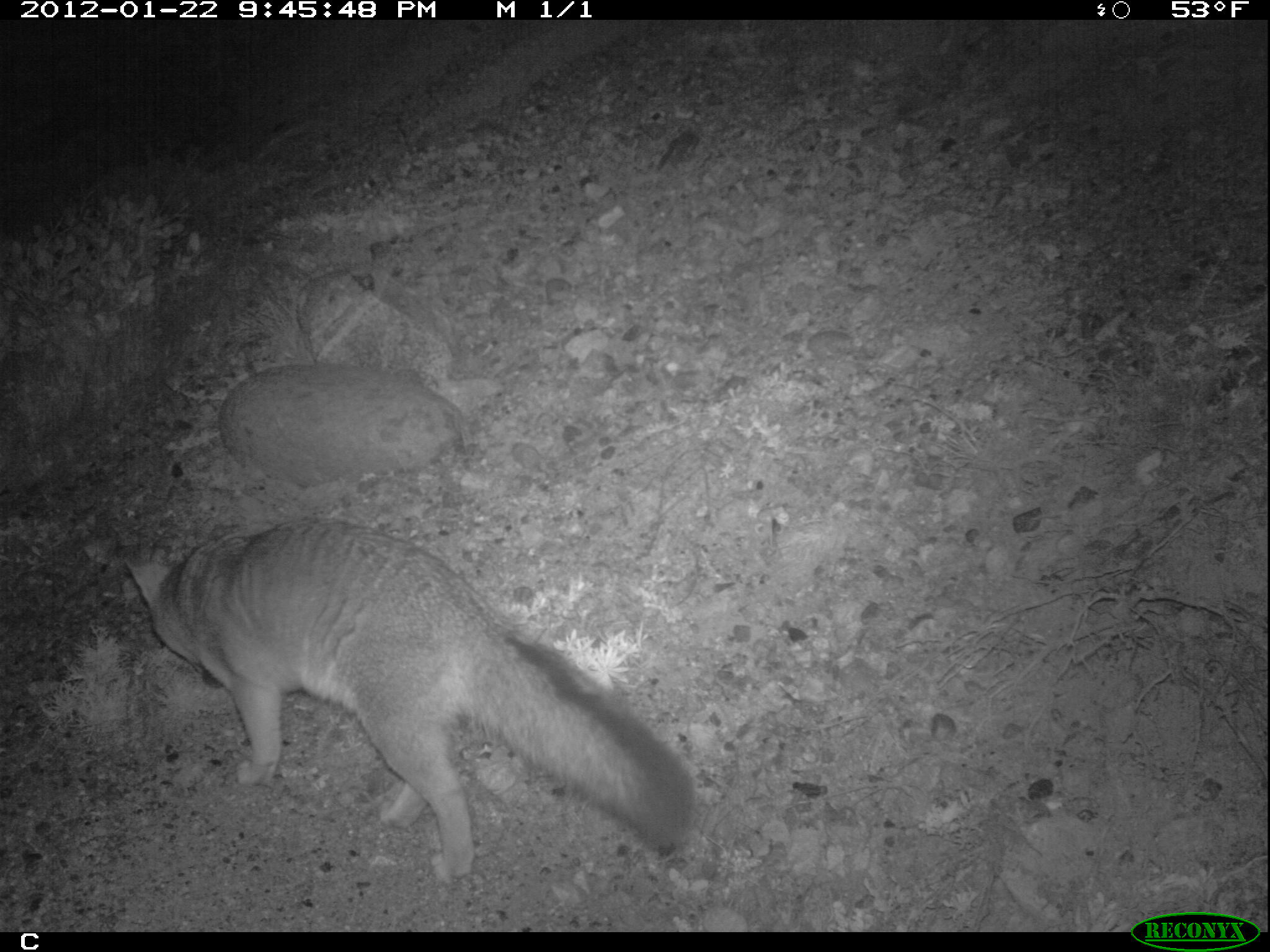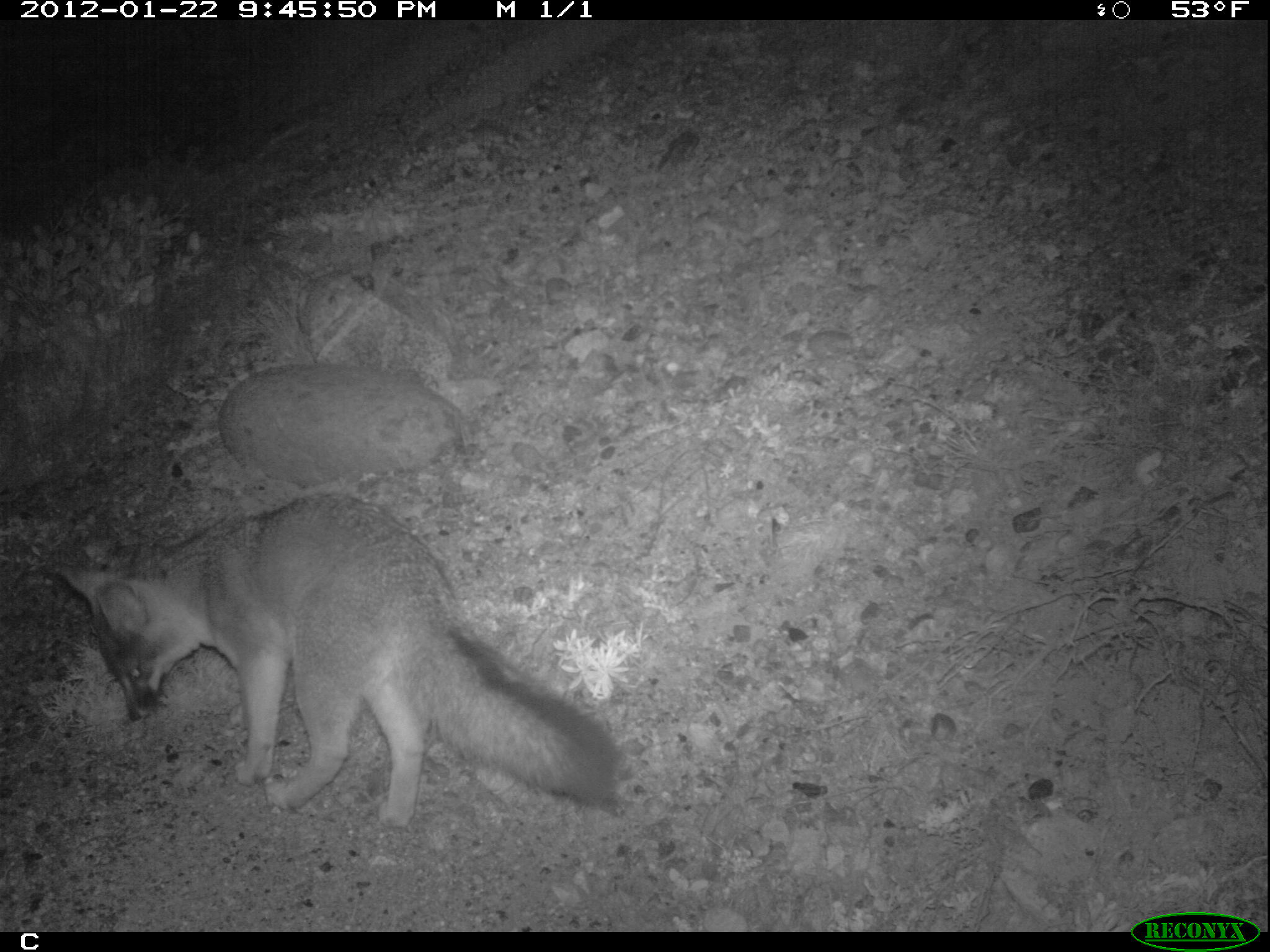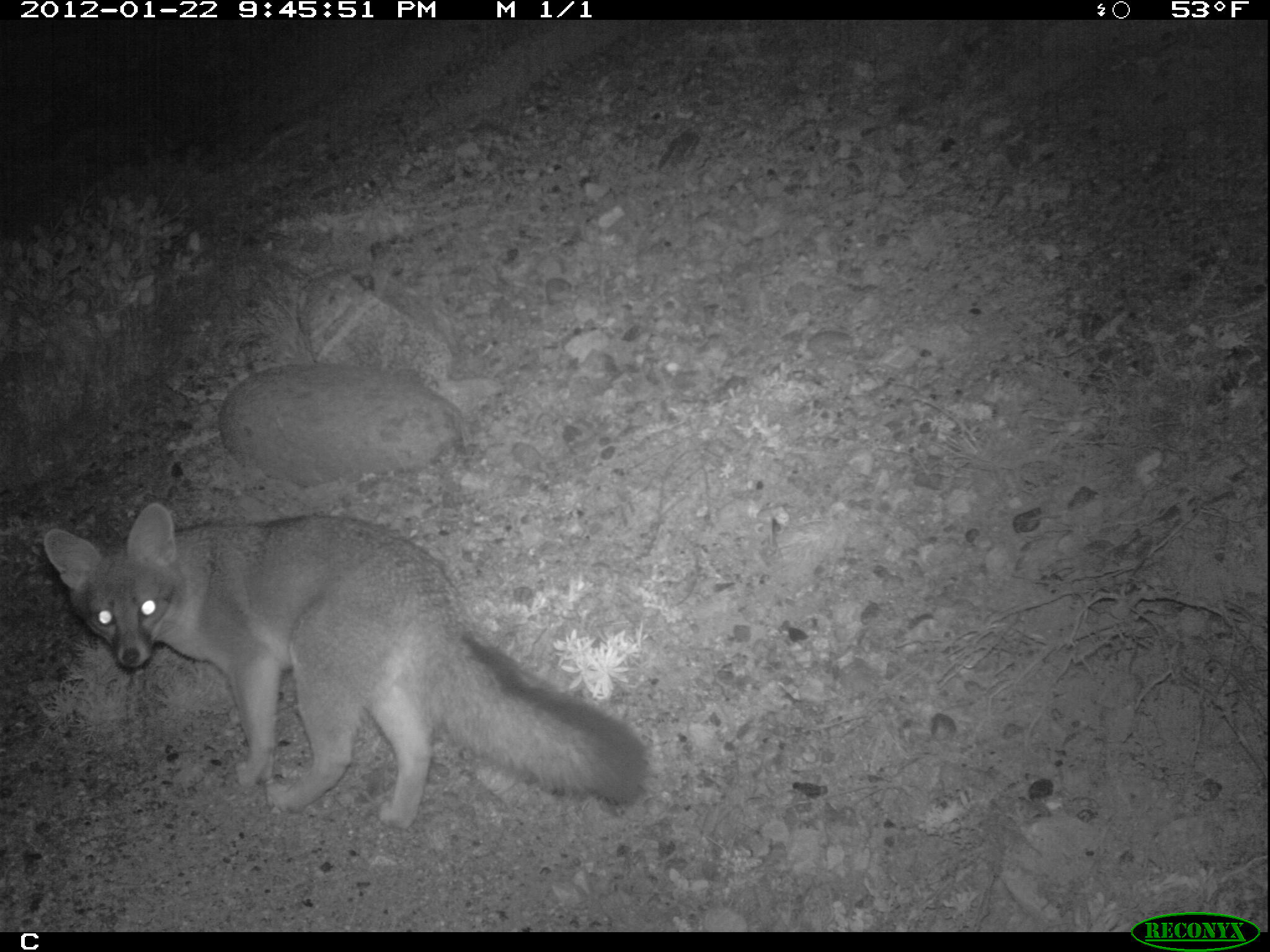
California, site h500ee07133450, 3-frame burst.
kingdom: Animalia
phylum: Chordata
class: Mammalia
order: Carnivora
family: Canidae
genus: Urocyon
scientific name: Urocyon littoralis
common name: island fox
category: fox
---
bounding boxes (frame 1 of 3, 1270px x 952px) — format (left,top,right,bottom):
fox: (123,516,694,881)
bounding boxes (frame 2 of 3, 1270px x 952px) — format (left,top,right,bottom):
fox: (56,492,620,829)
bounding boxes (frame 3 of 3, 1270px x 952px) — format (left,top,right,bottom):
fox: (44,503,651,831)